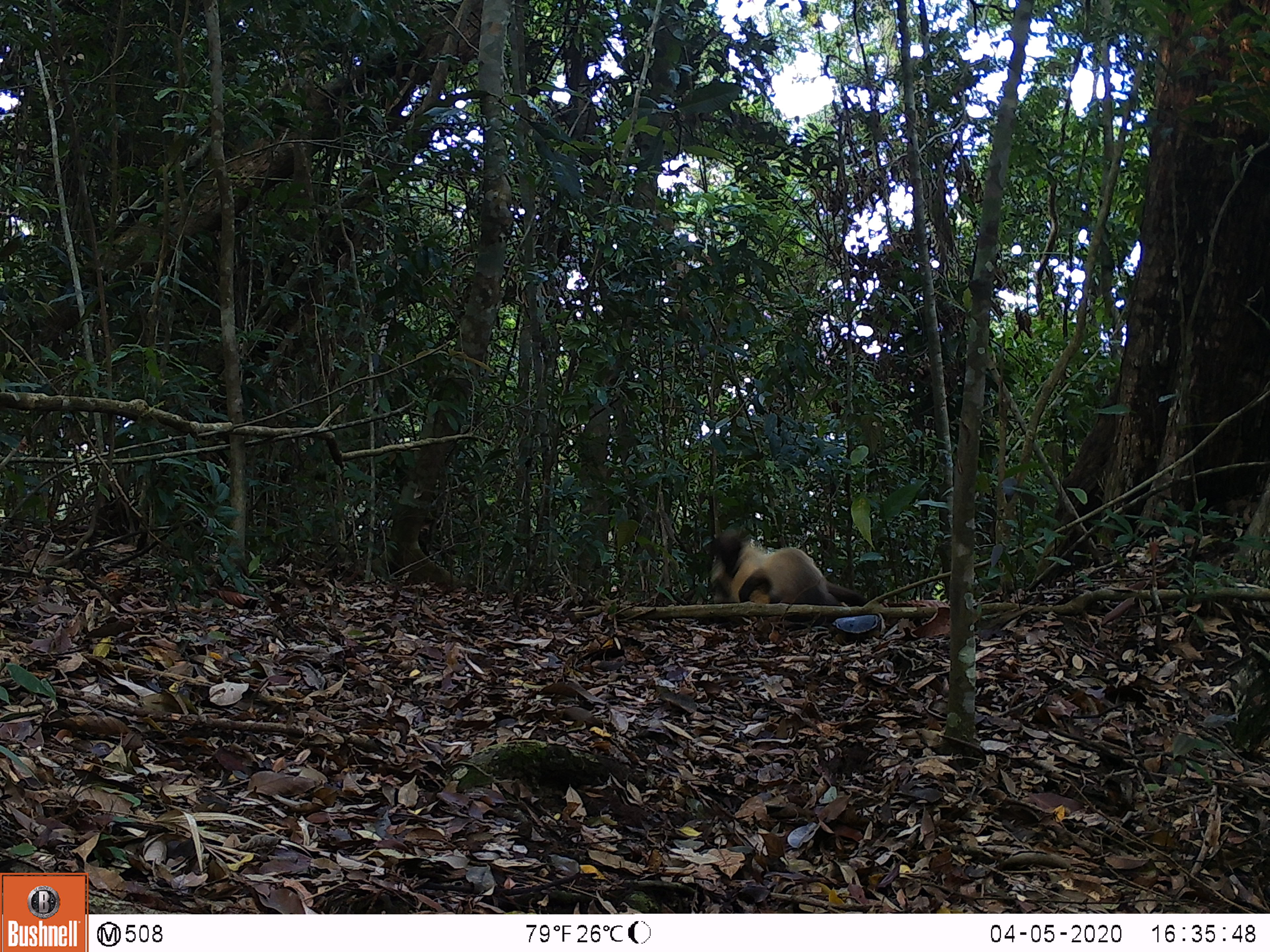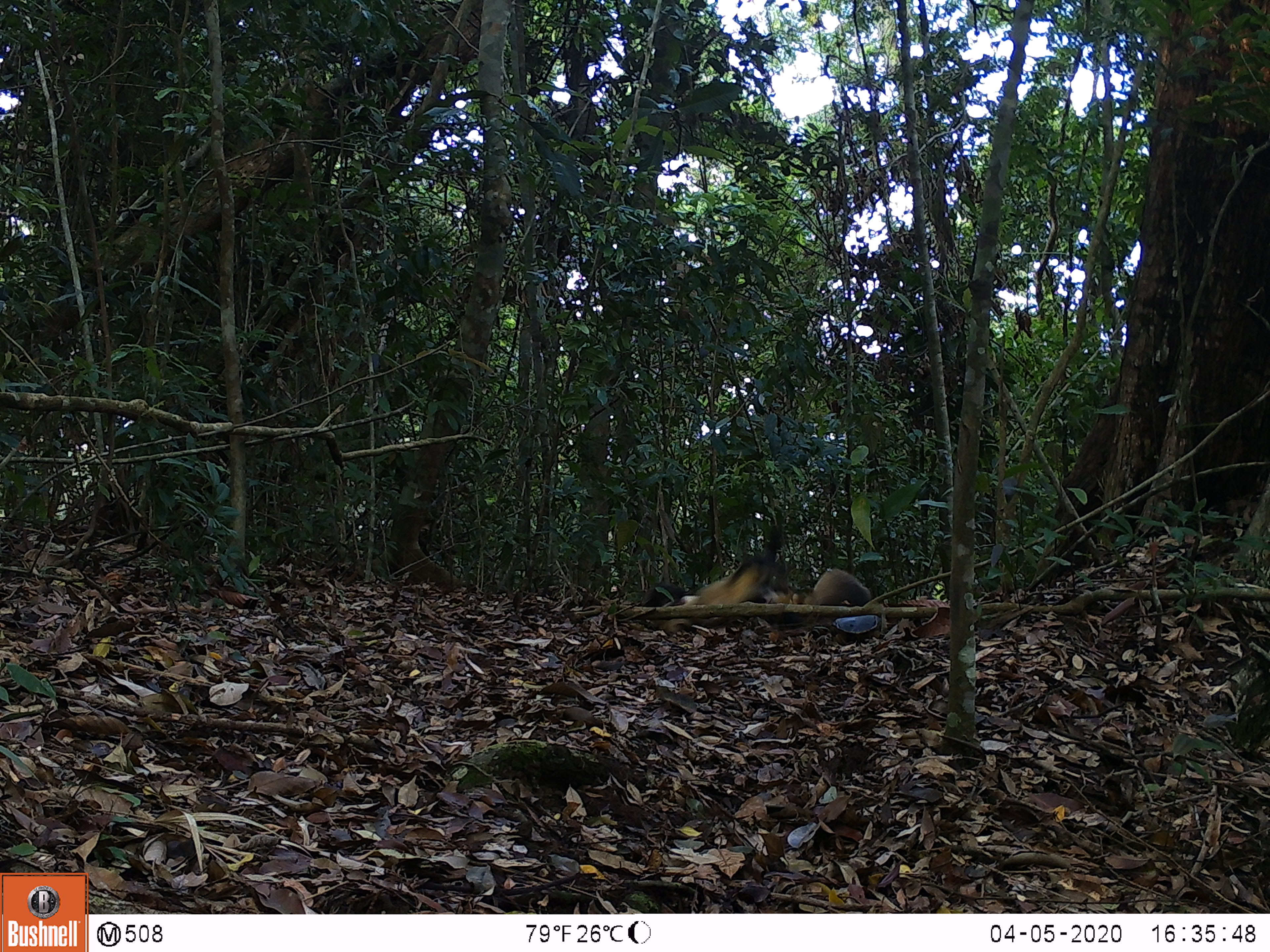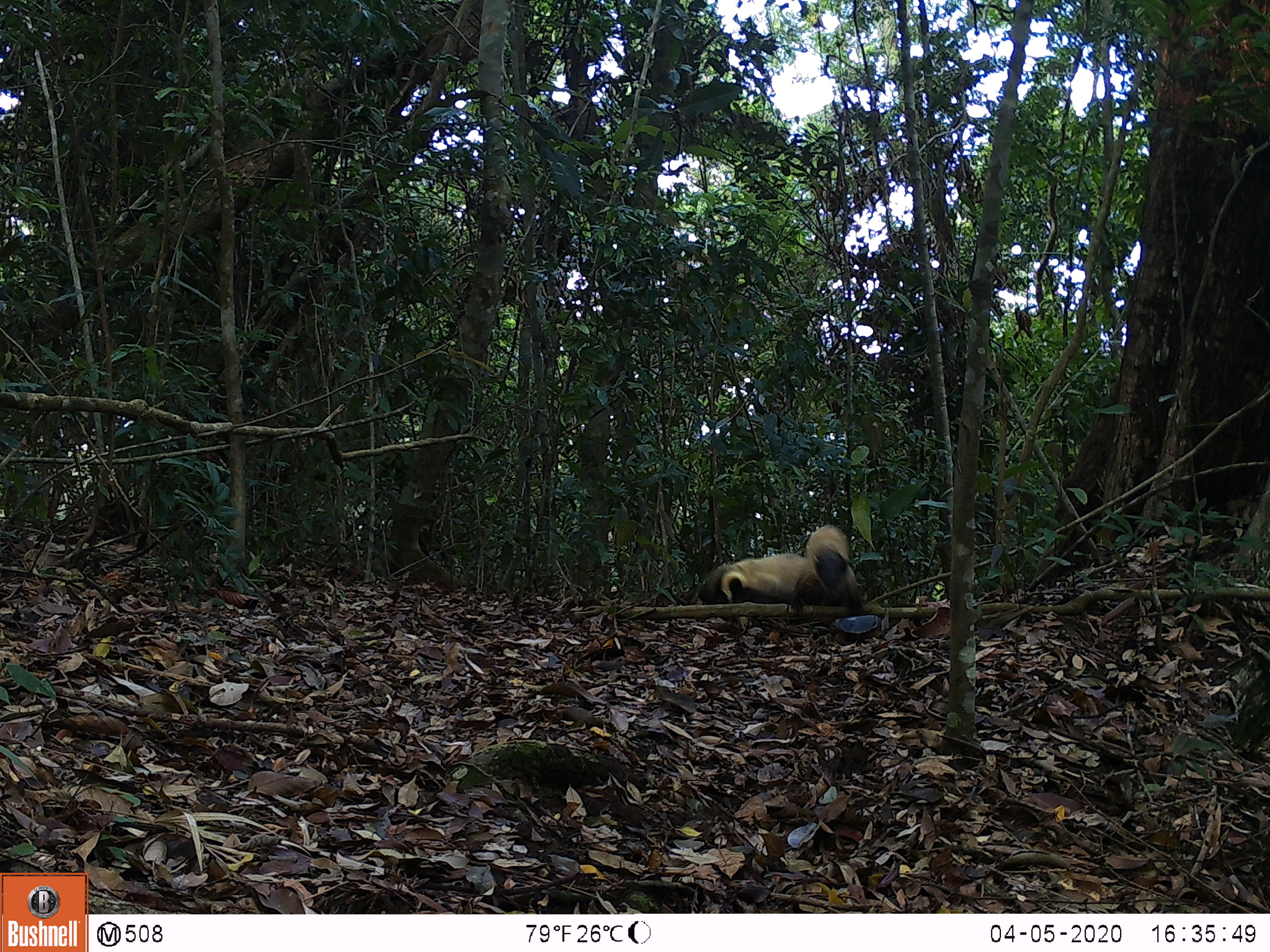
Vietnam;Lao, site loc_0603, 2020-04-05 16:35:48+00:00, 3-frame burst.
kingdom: Animalia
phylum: Chordata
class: Mammalia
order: Carnivora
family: Mustelidae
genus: Martes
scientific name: Martes flavigula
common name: yellow-throated marten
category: yellow throated marten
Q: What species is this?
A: Yellow throated marten (yellow-throated marten) (Martes flavigula).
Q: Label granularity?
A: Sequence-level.